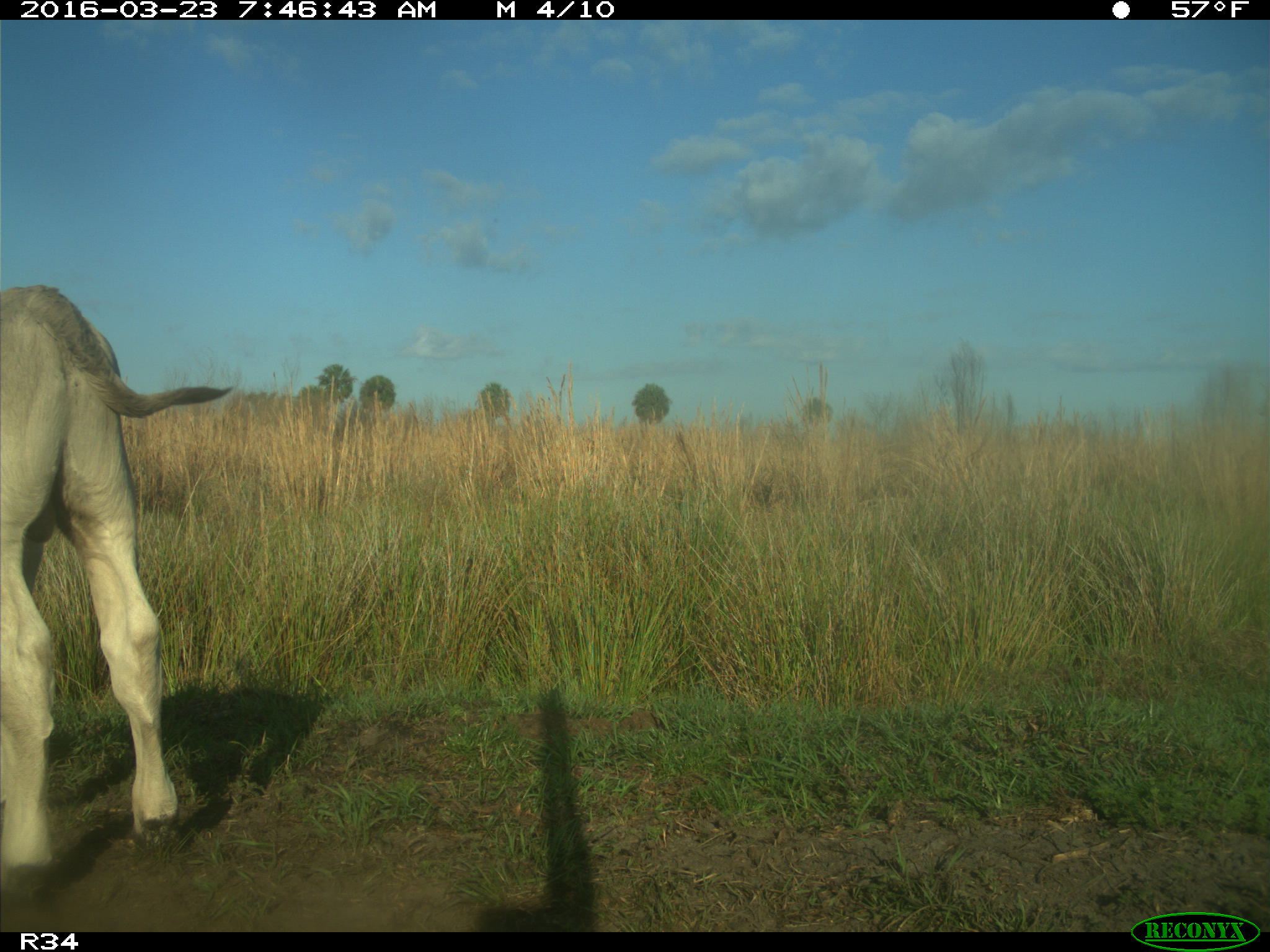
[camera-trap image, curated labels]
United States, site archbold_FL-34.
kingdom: Animalia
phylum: Chordata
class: Mammalia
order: Artiodactyla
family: Bovidae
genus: Bos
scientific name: Bos taurus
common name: domestic cow